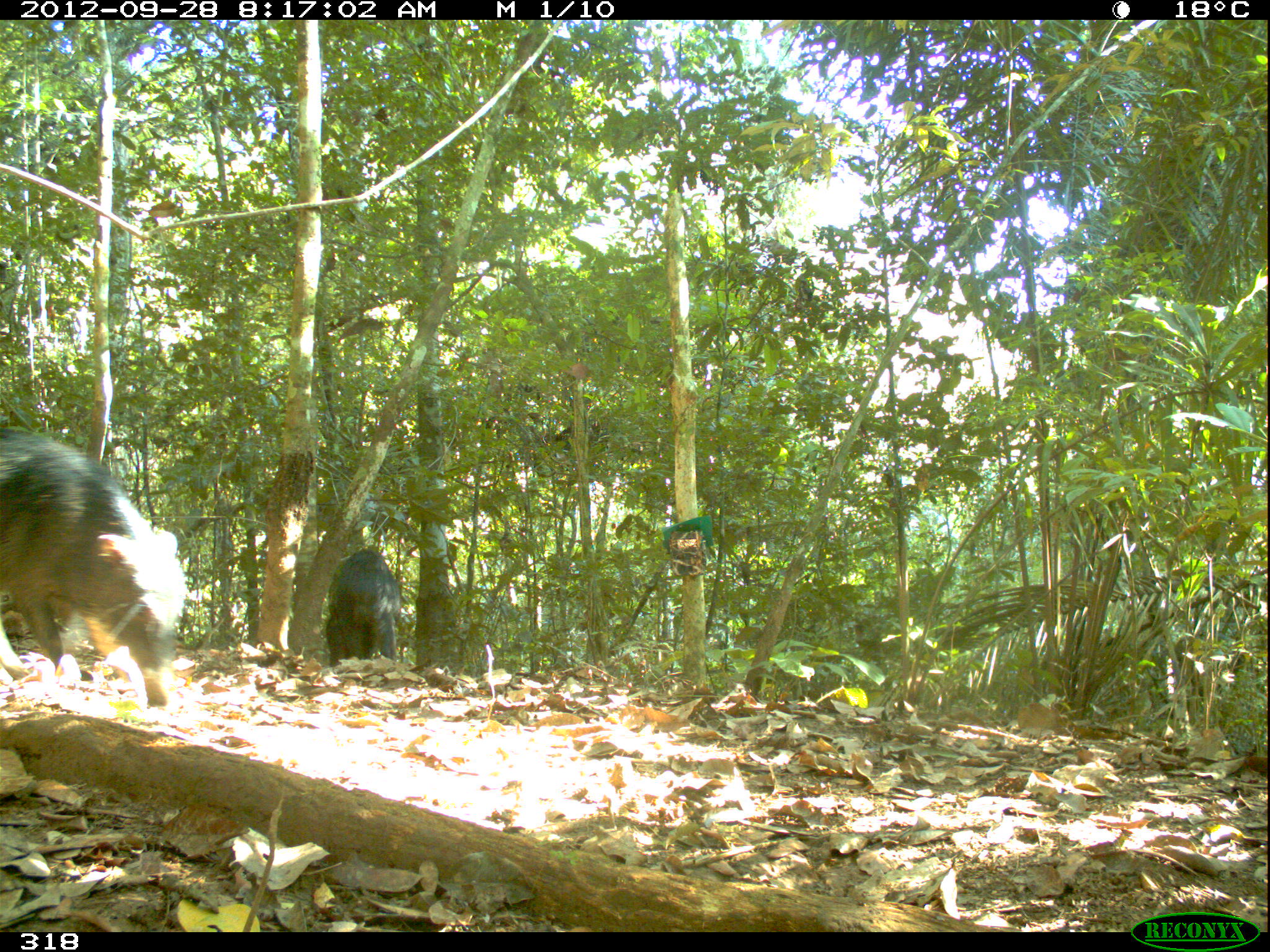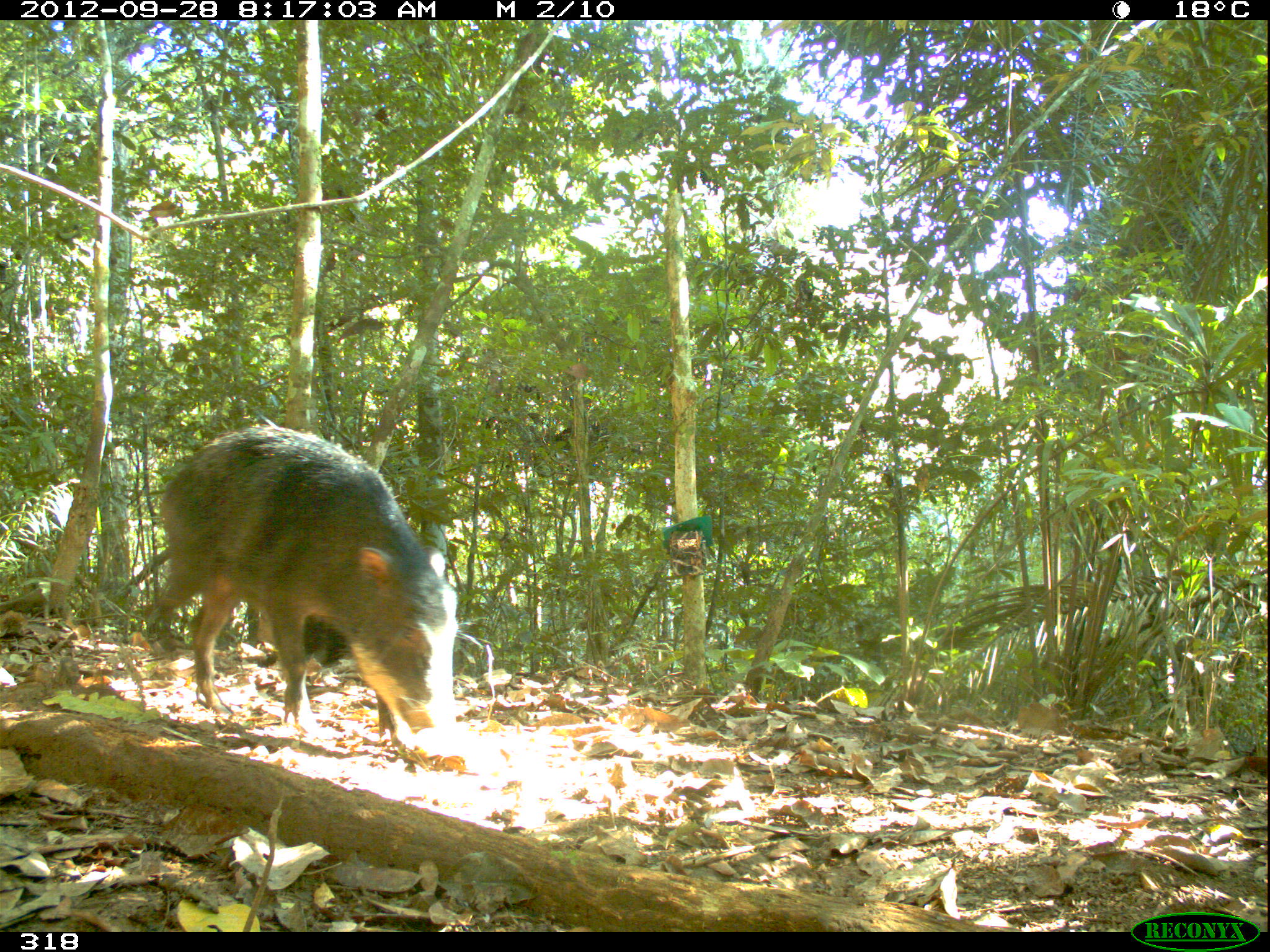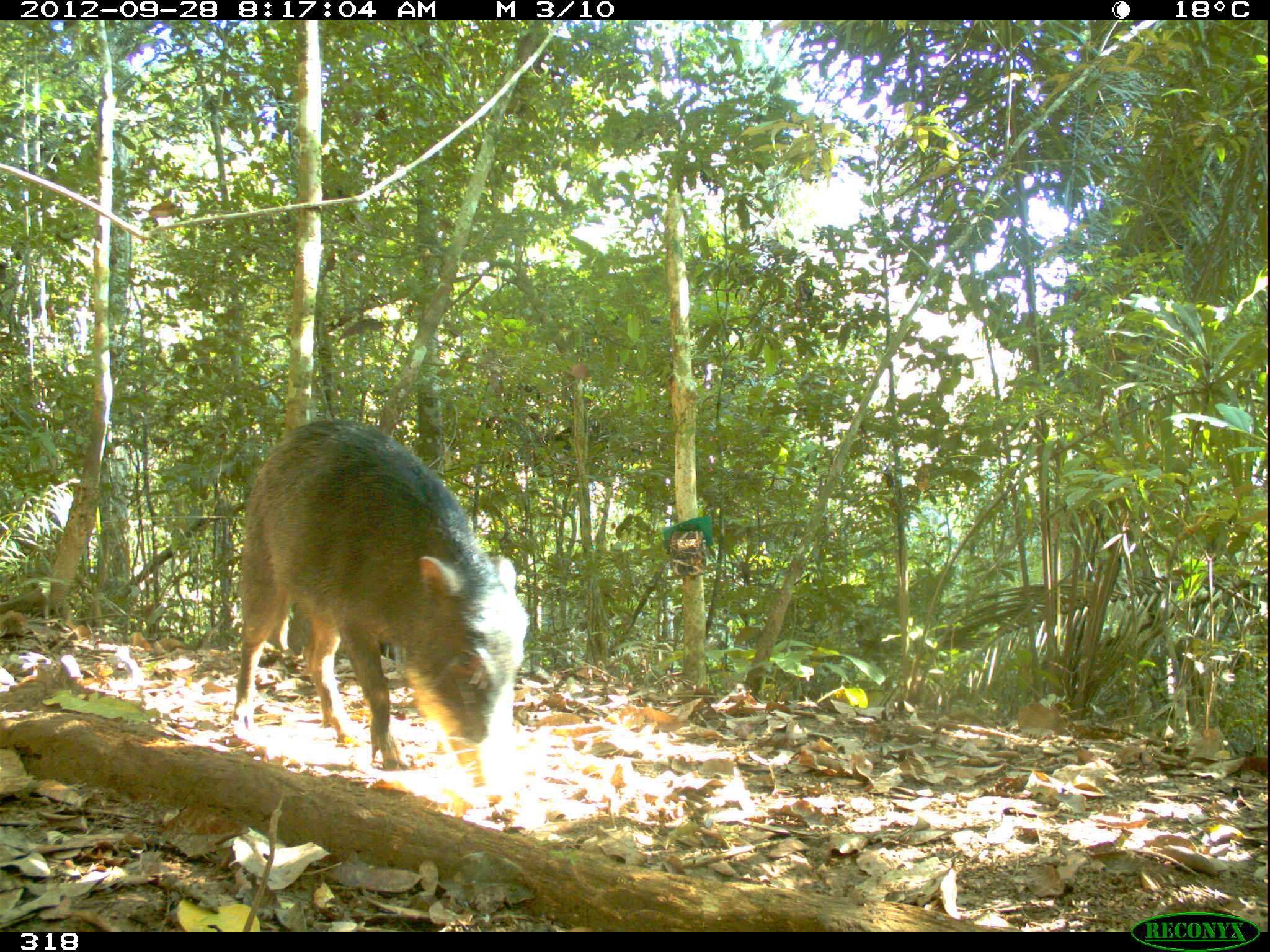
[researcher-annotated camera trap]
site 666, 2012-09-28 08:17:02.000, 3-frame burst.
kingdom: Animalia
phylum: Chordata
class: Mammalia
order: Artiodactyla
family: Tayassuidae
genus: Tayassu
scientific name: Tayassu pecari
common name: white-lipped peccary